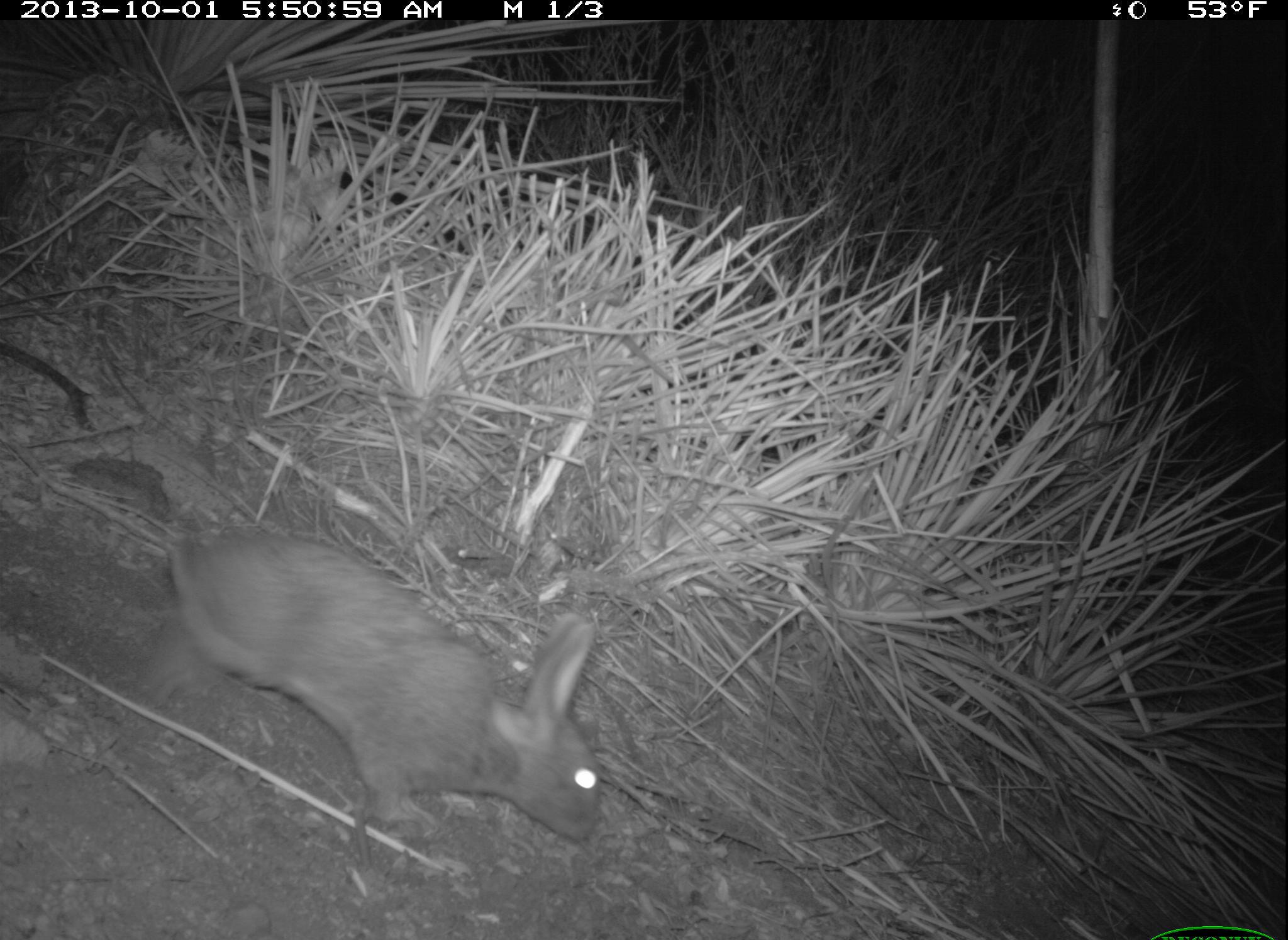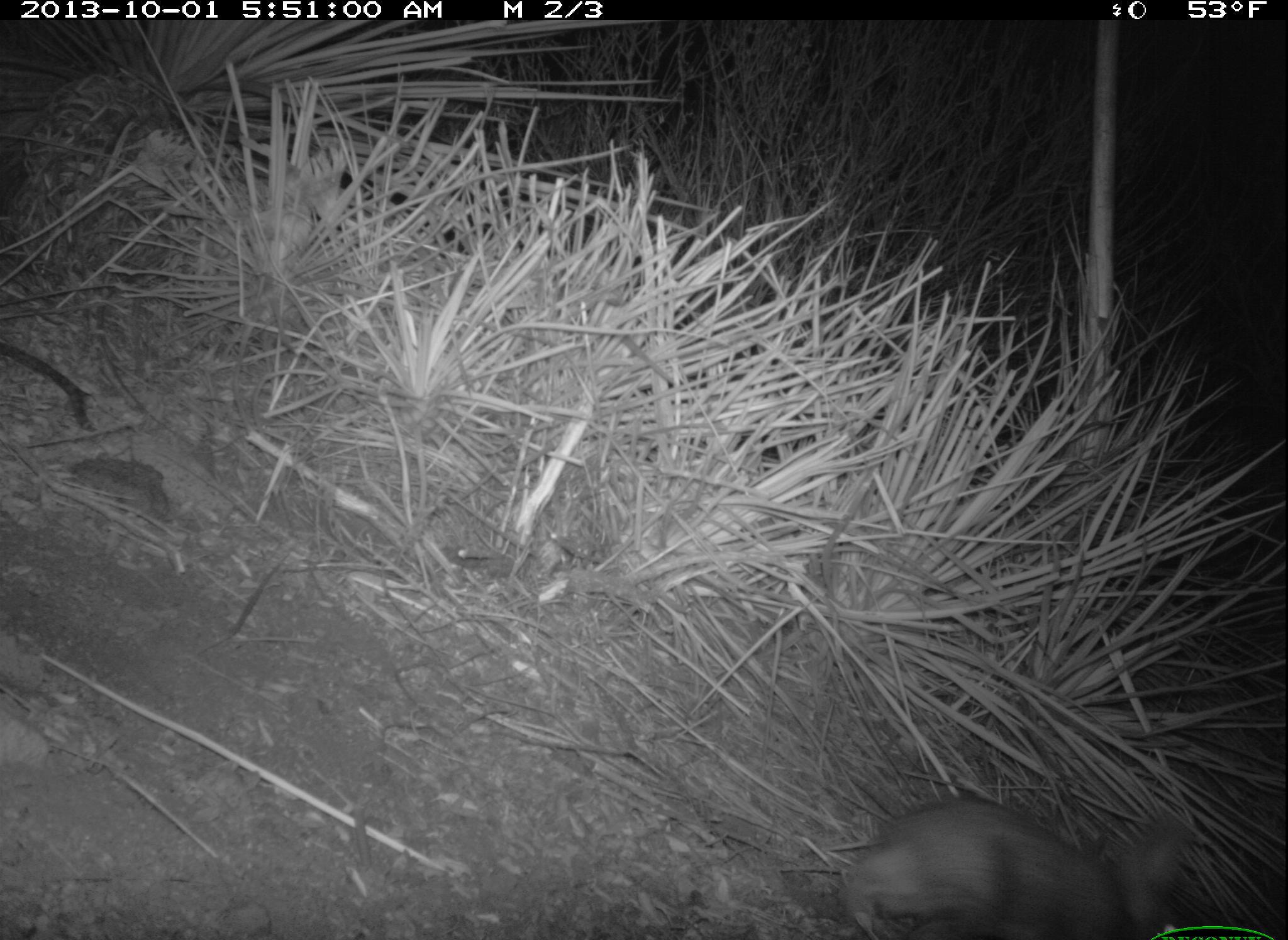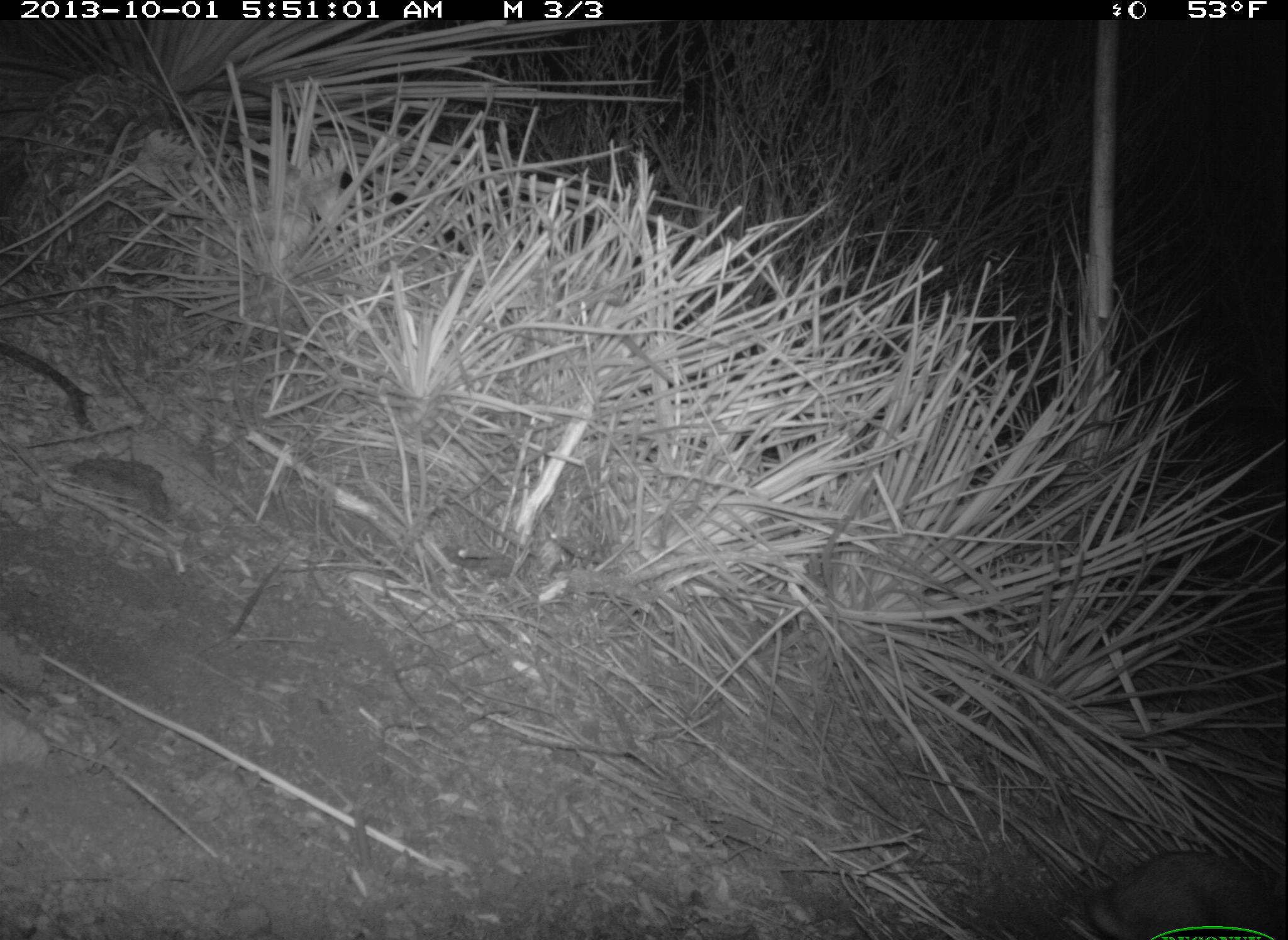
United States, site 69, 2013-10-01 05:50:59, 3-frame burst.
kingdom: Animalia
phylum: Chordata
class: Mammalia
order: Lagomorpha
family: Leporidae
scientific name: Leporidae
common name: rabbits and hares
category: rabbit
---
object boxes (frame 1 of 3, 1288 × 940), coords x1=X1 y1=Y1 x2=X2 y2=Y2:
rabbit: x1=0 y1=430 x2=609 y2=850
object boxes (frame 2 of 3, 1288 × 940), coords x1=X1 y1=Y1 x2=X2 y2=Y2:
rabbit: x1=836 y1=793 x2=1189 y2=940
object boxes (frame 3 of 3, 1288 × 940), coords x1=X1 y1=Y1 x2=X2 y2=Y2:
rabbit: x1=1079 y1=848 x2=1288 y2=940